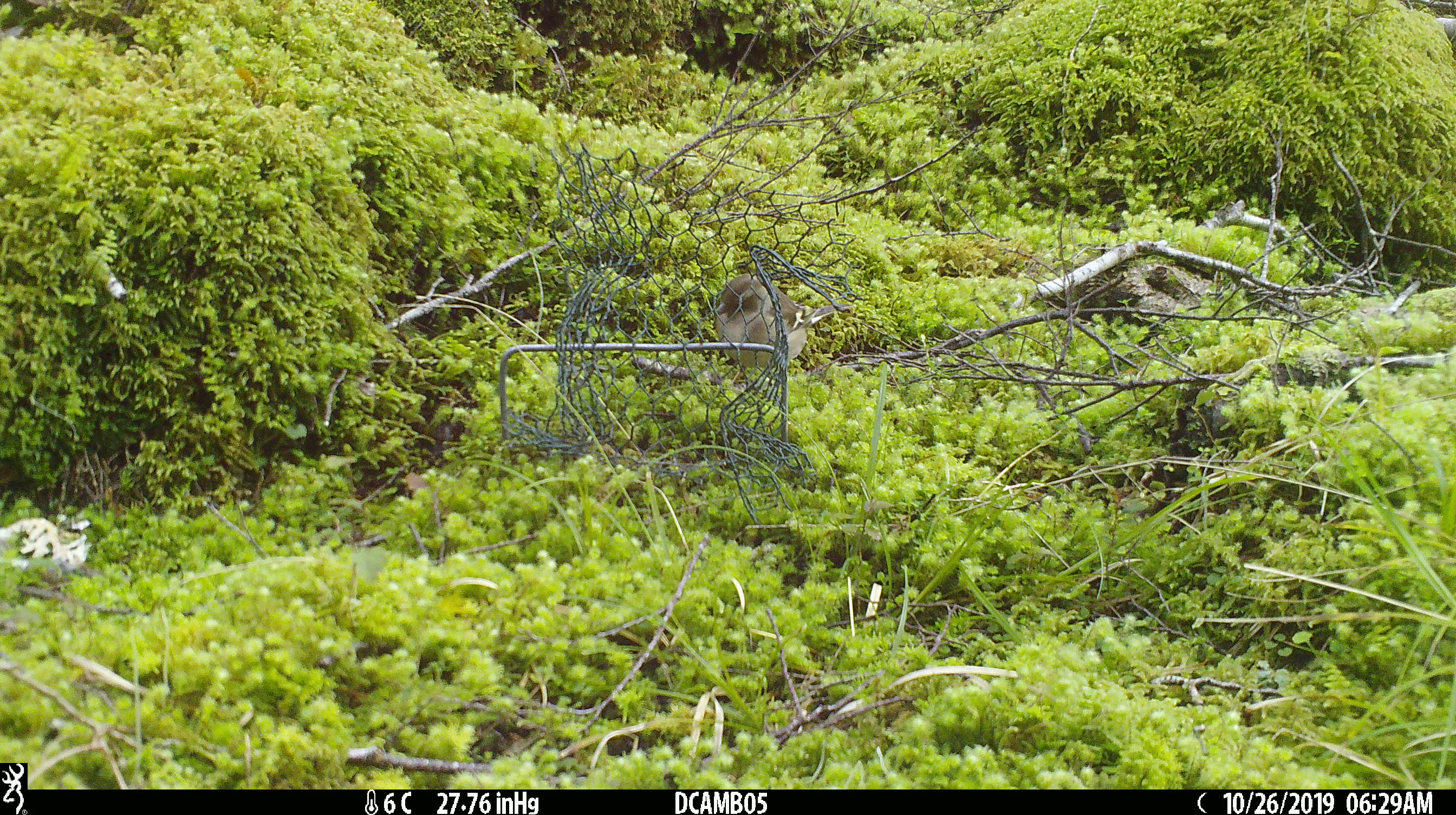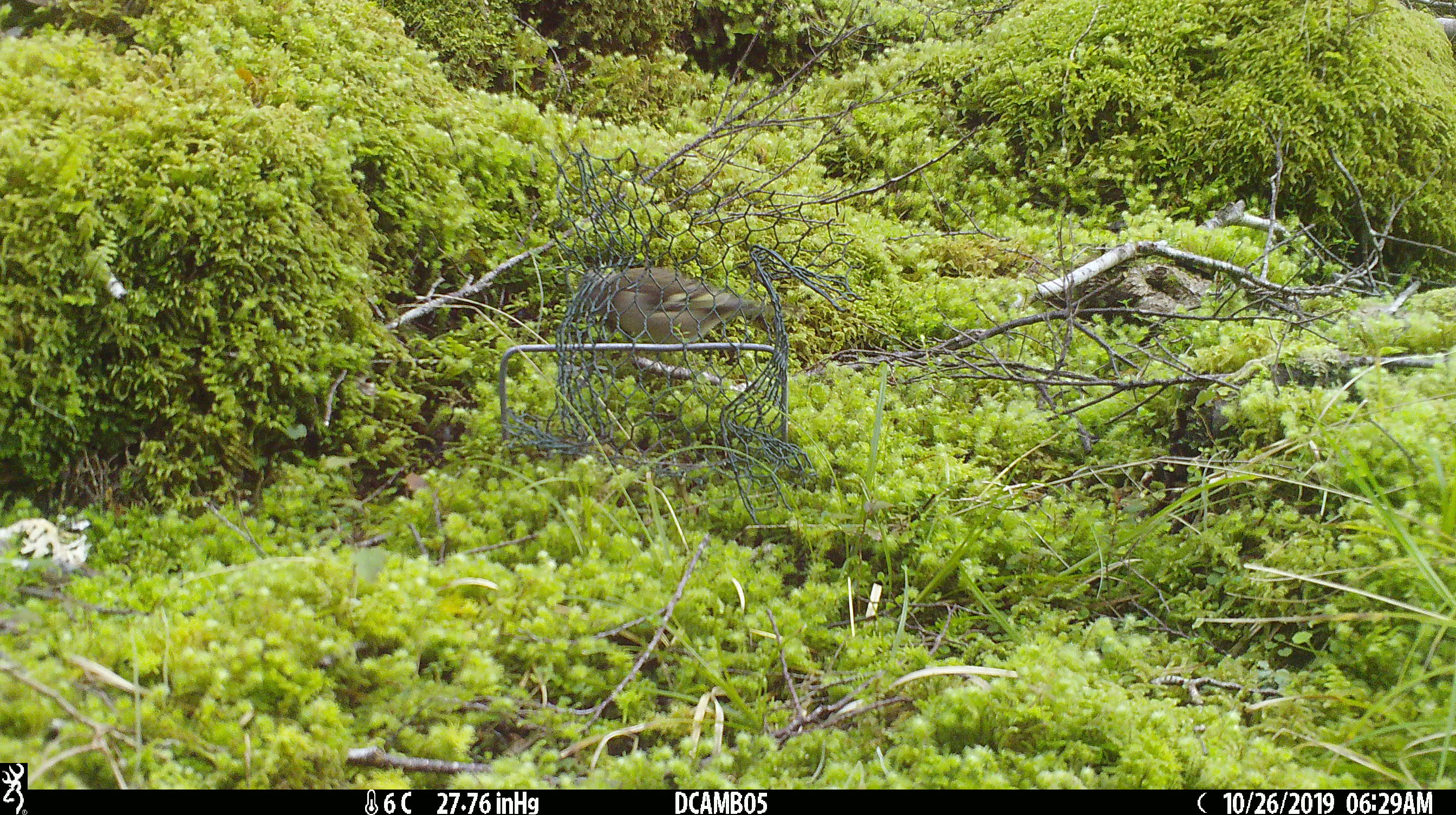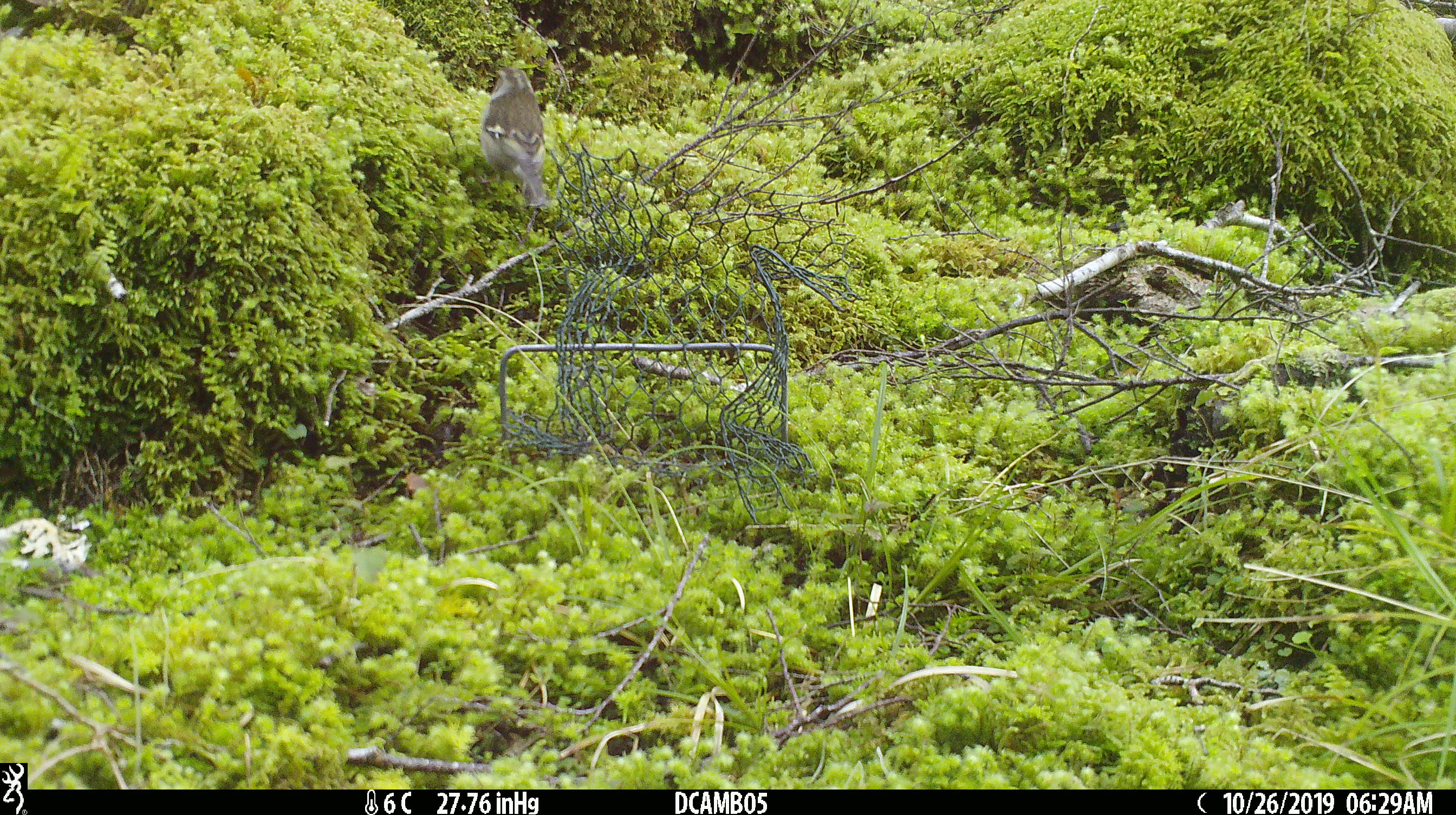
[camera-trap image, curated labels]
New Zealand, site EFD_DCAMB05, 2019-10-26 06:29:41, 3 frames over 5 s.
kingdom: Animalia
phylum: Chordata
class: Aves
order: Passeriformes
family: Fringillidae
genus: Fringilla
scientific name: Fringilla coelebs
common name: common chaffinch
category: chaffinch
Chaffinch (common chaffinch) (Fringilla coelebs).